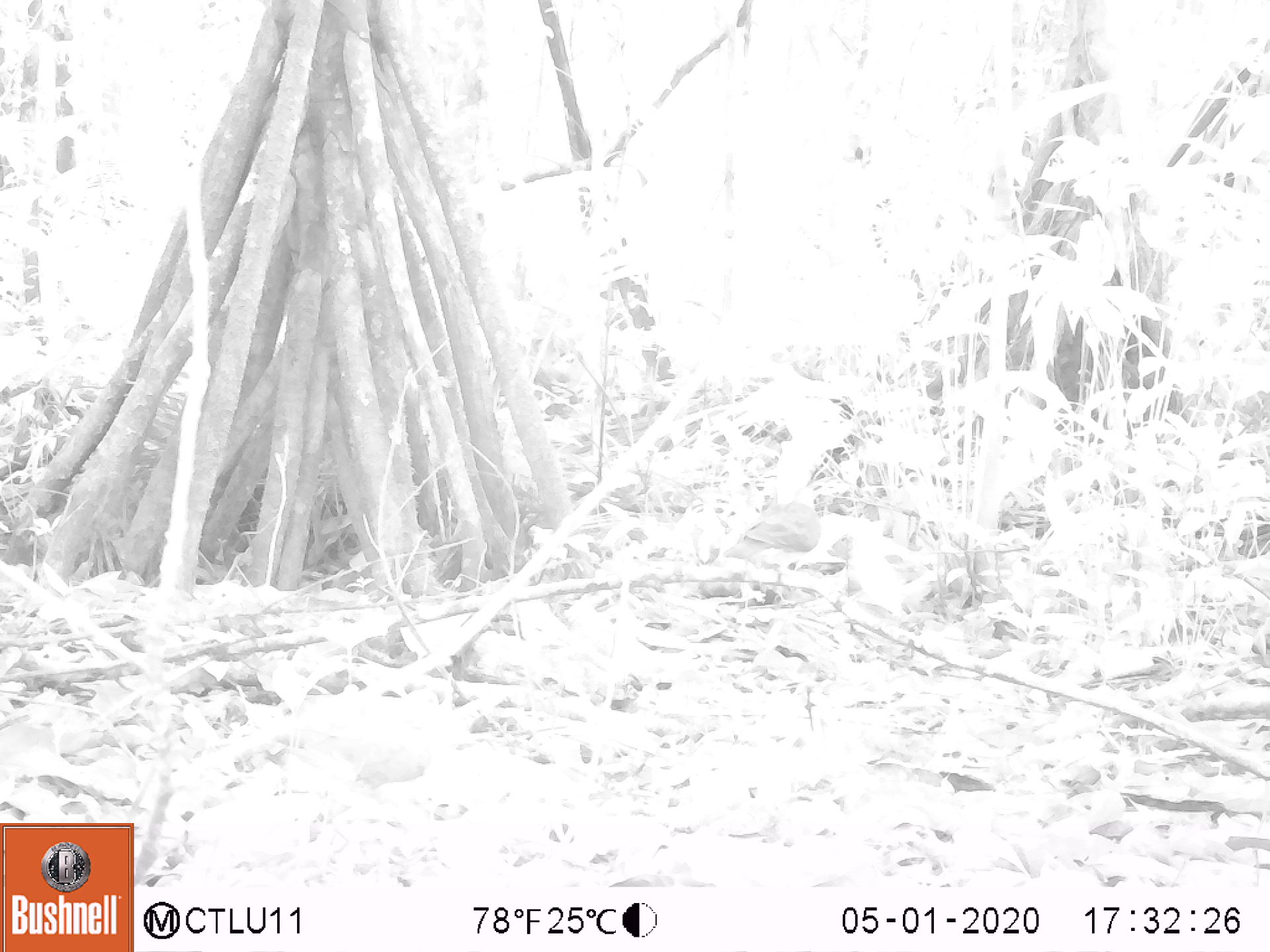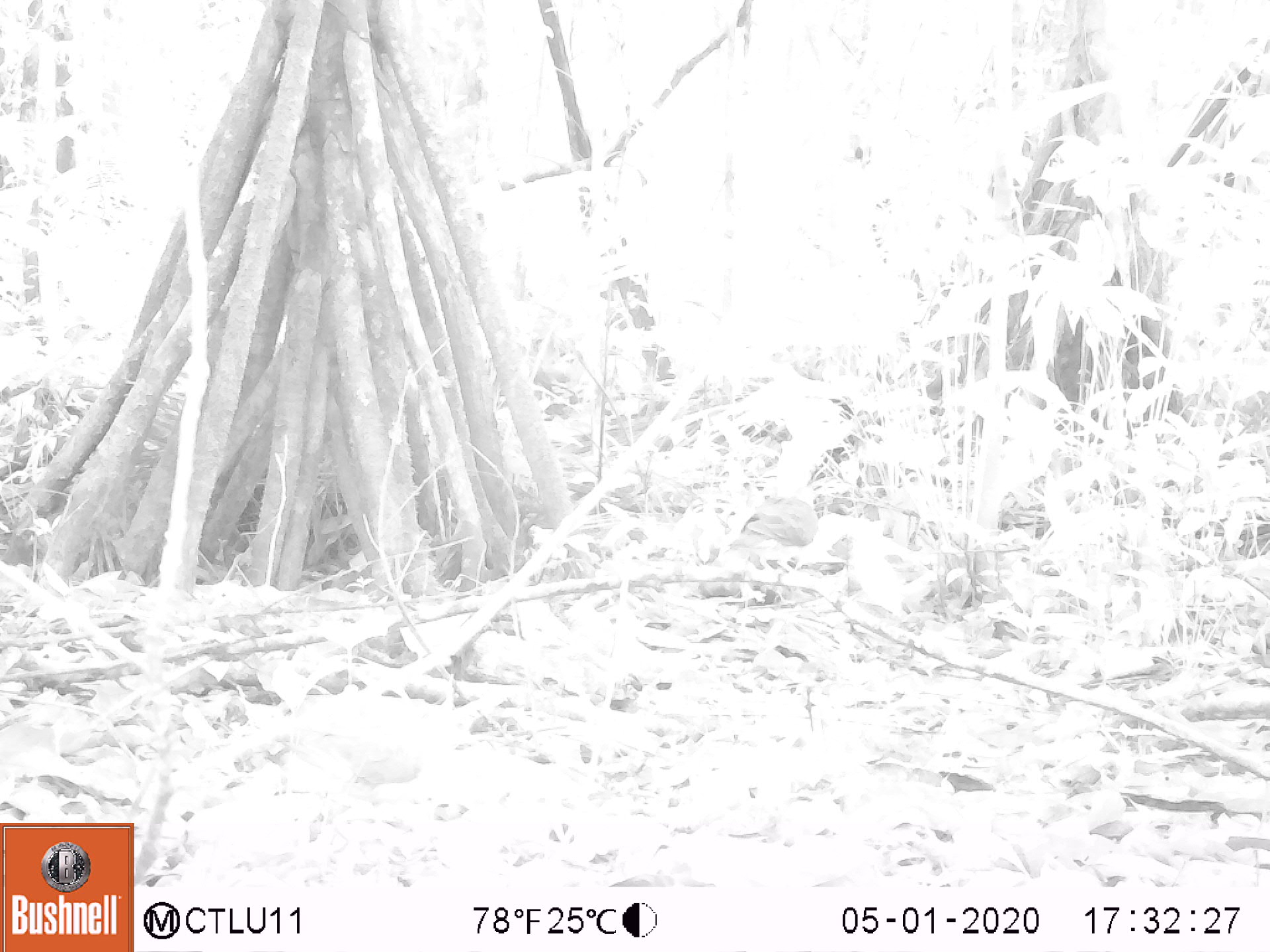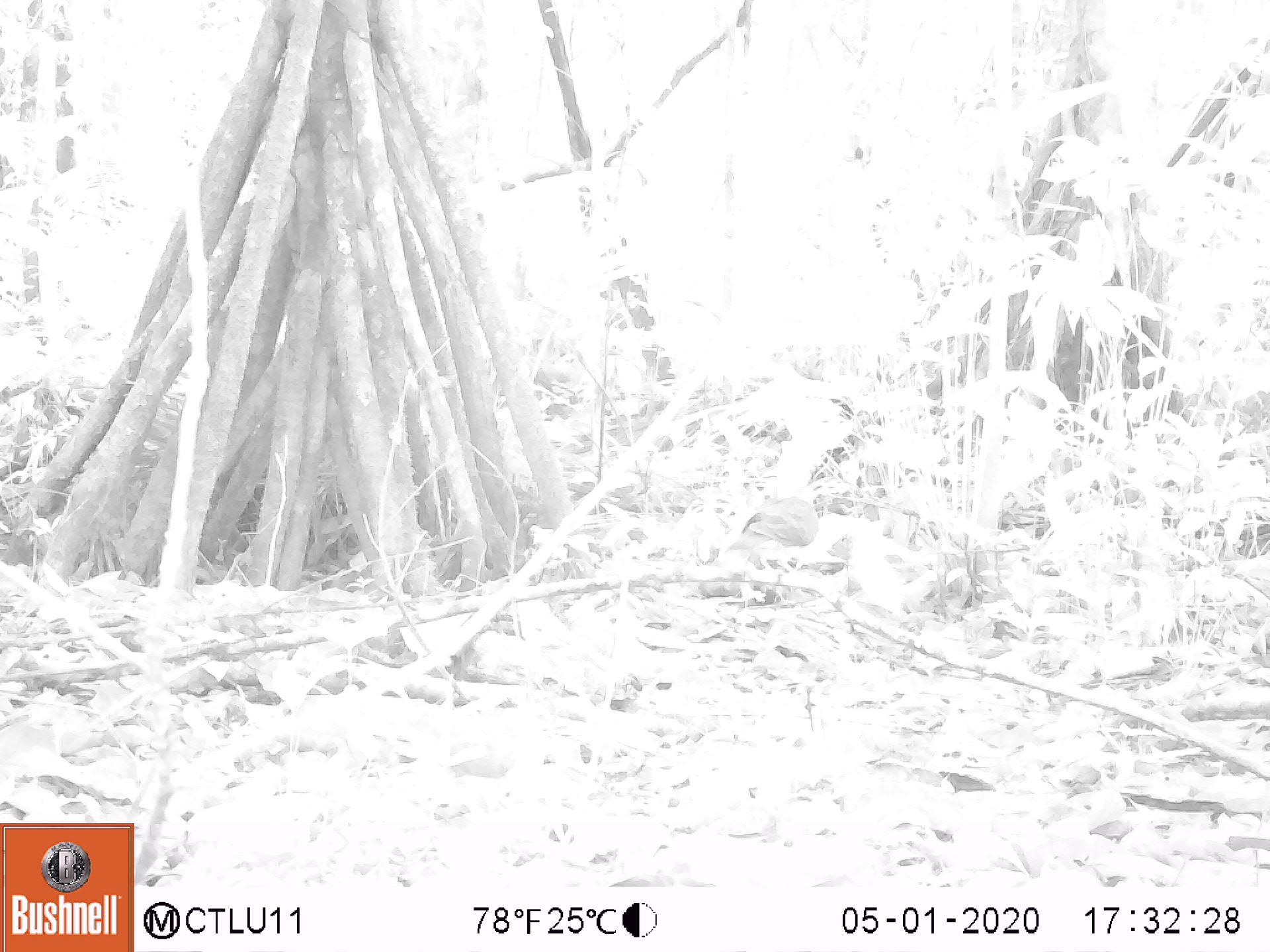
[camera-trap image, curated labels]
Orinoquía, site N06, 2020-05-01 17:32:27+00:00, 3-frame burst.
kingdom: Animalia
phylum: Chordata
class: Aves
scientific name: Aves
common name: bird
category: unknown bird